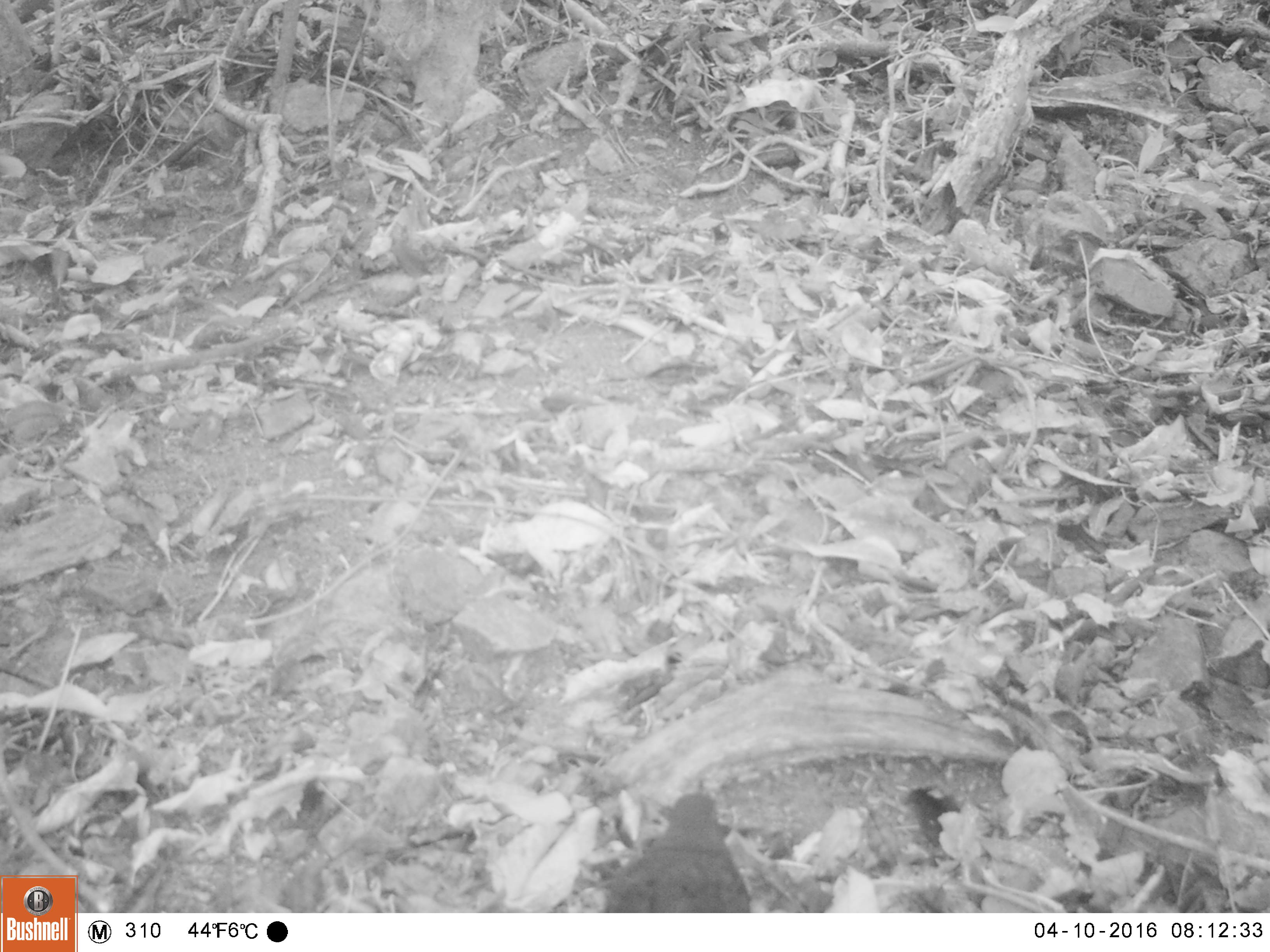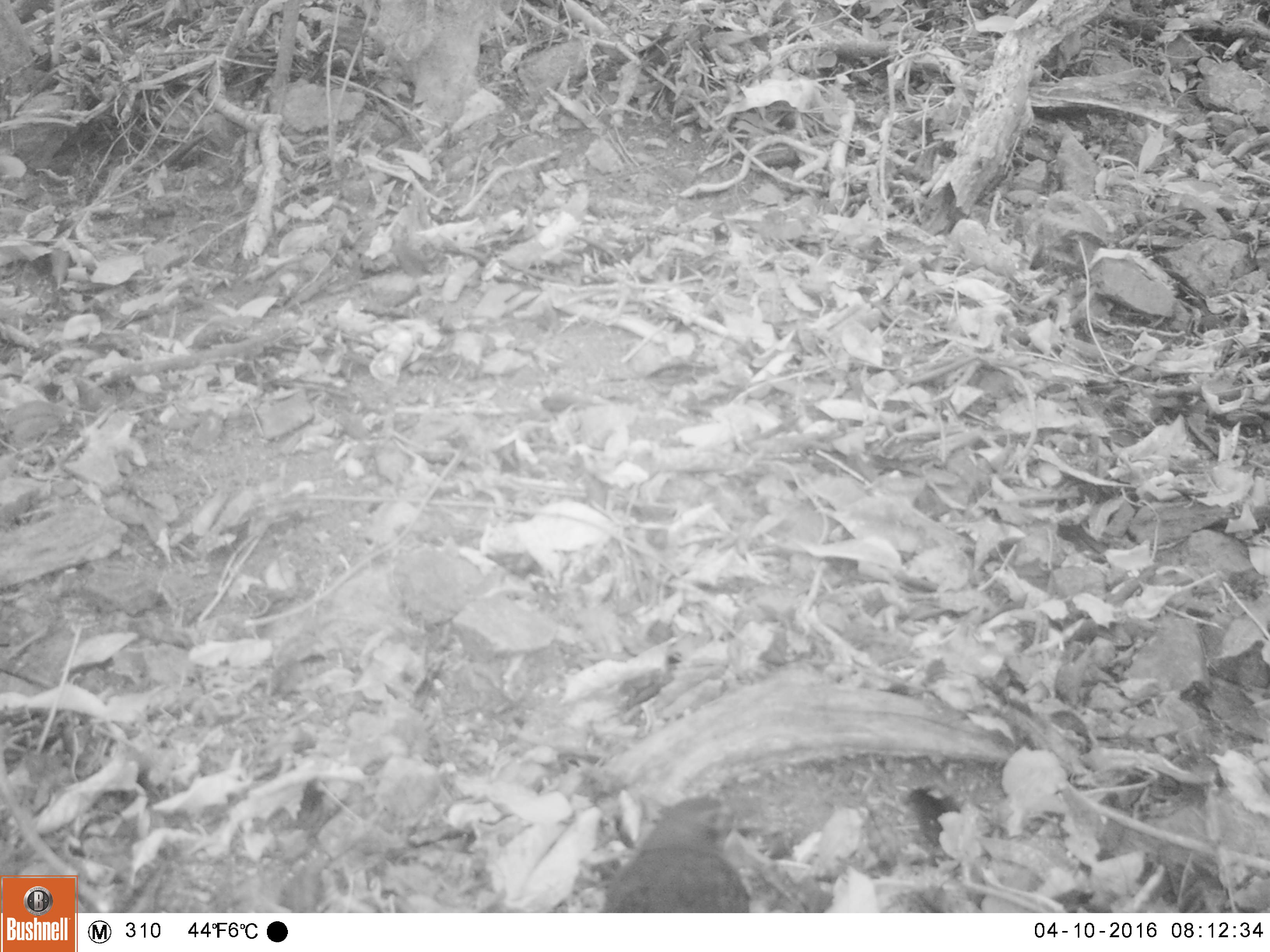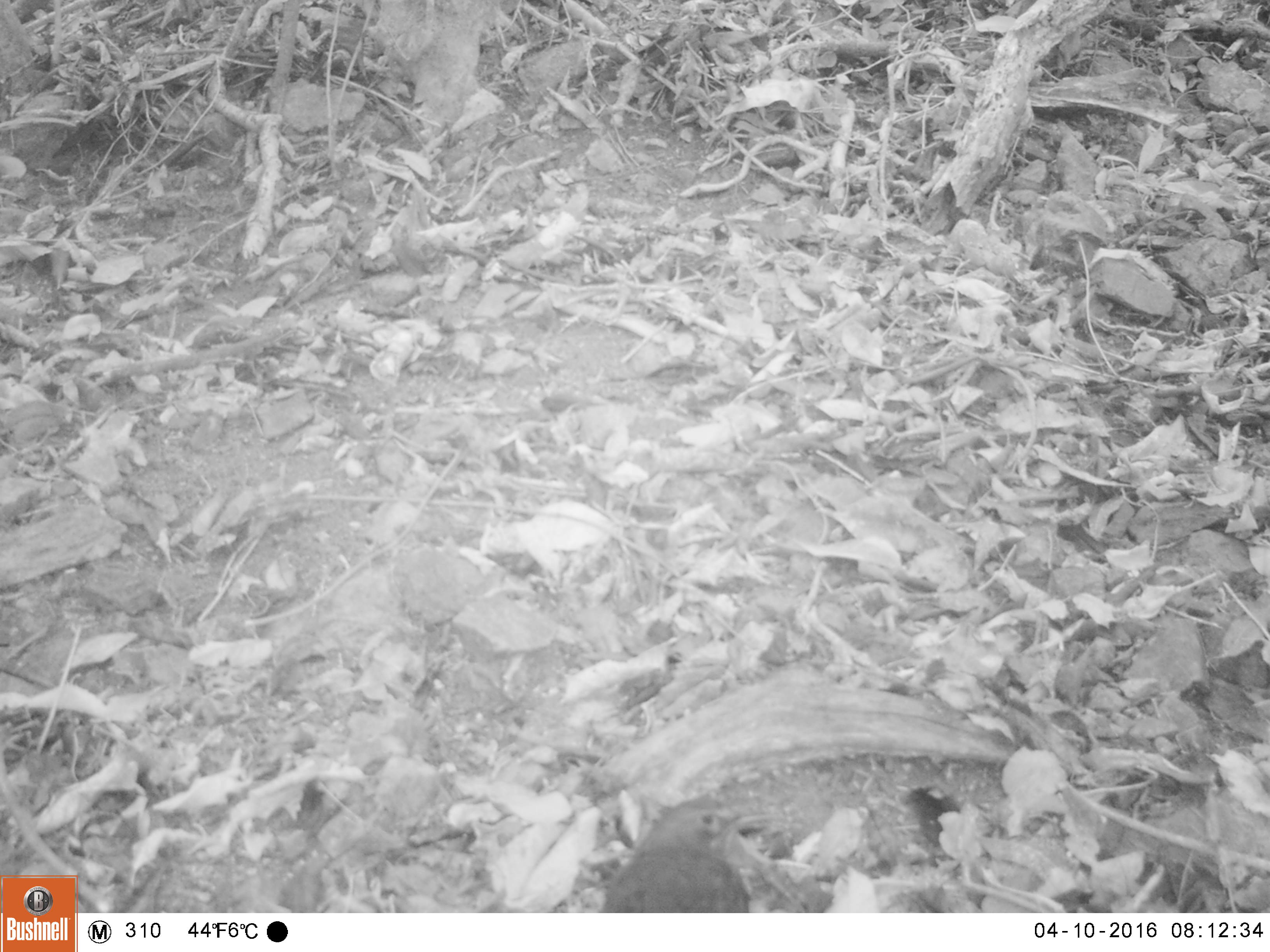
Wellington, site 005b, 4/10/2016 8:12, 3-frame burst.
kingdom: Animalia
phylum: Chordata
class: Aves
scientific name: Aves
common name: bird